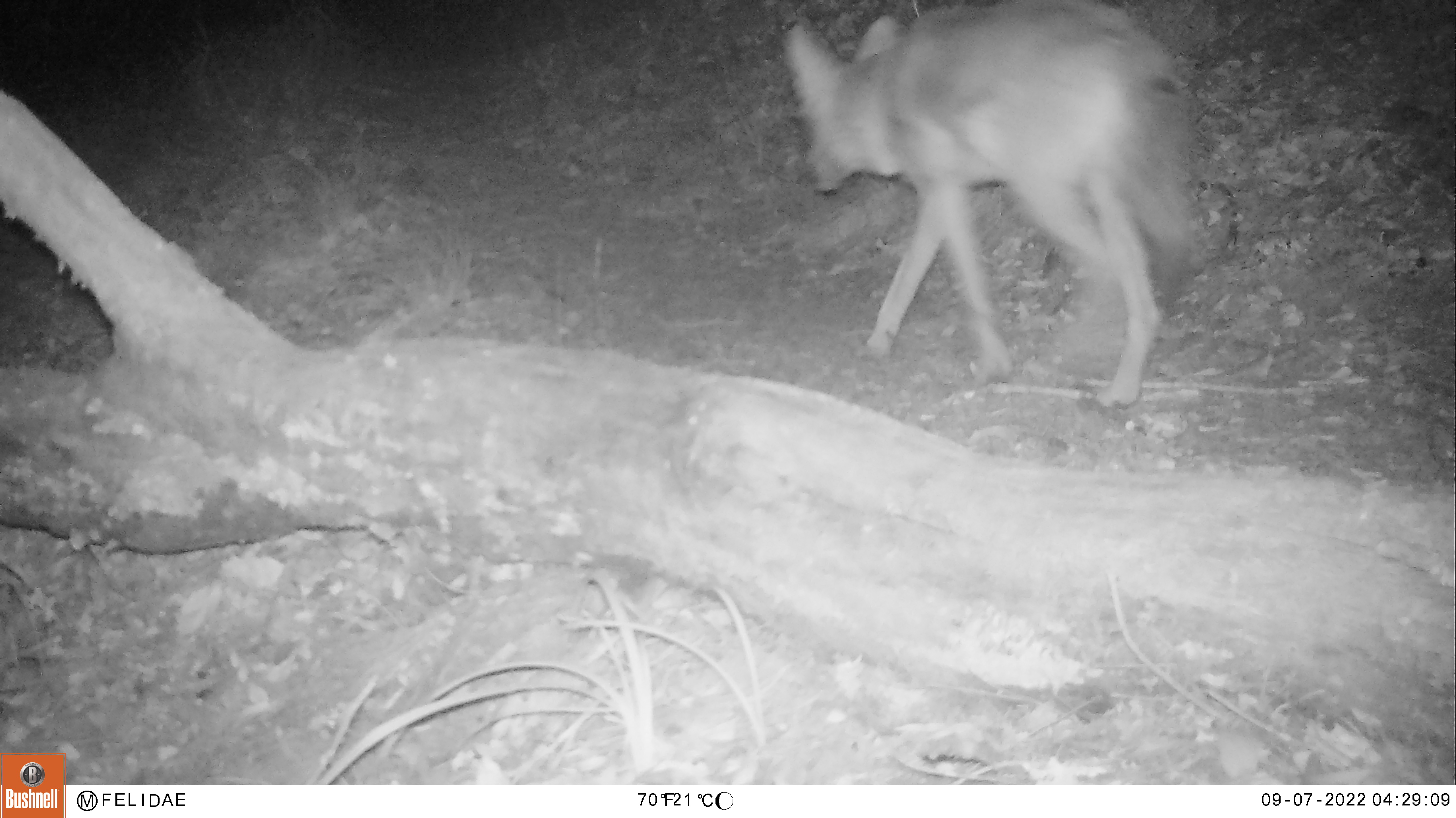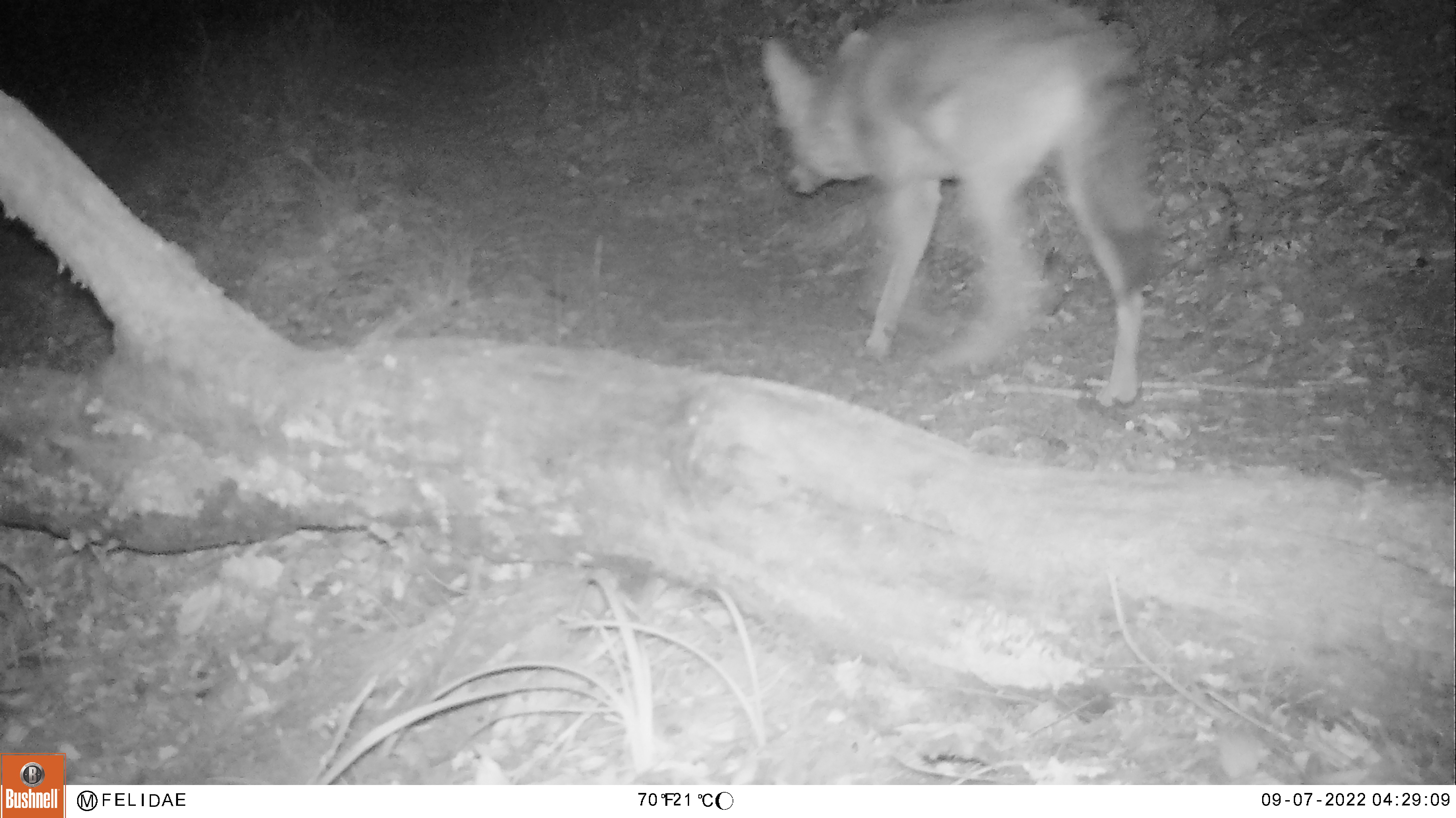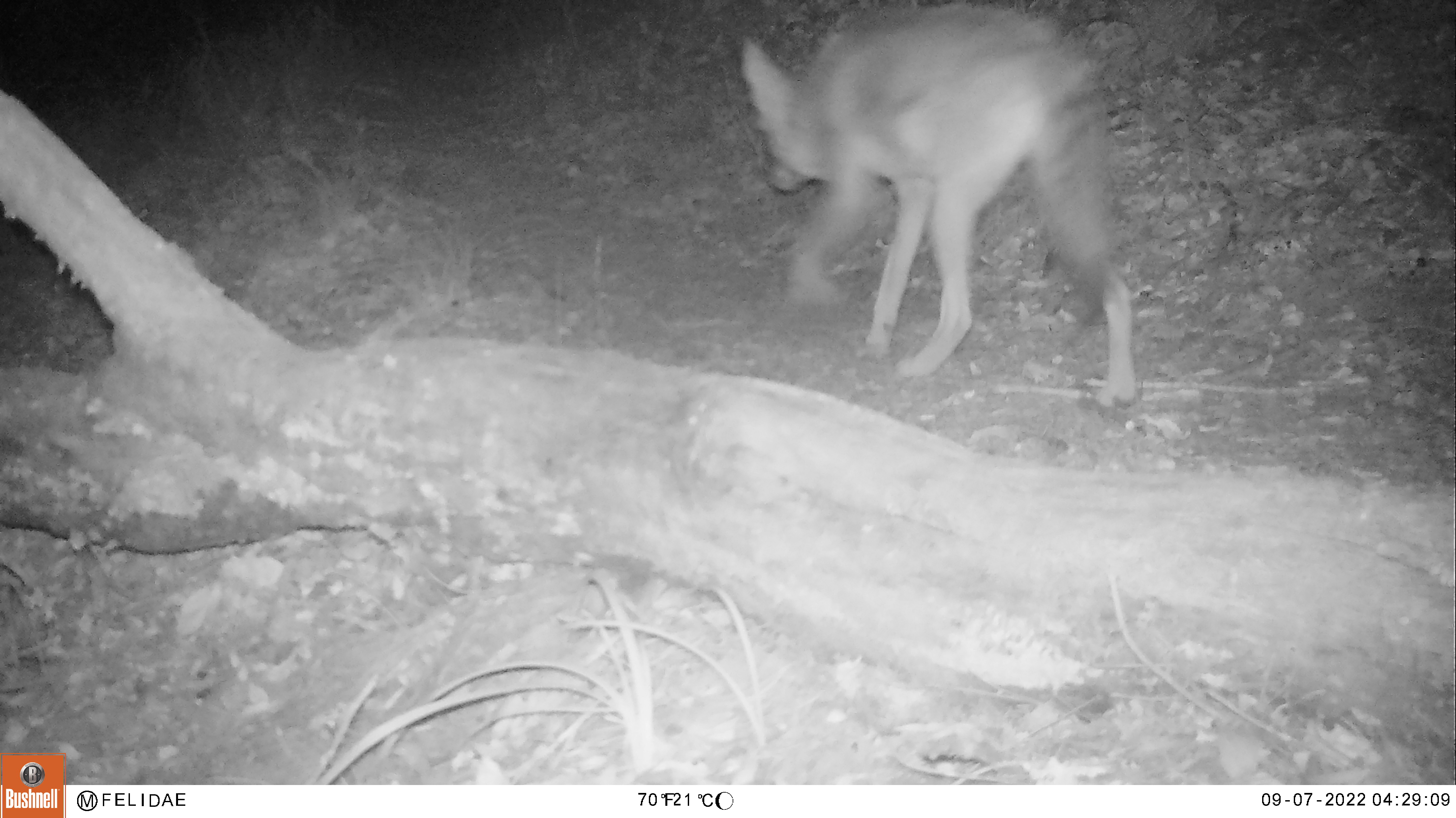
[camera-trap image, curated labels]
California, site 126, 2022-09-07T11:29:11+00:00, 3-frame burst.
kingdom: Animalia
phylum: Chordata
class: Mammalia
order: Carnivora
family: Canidae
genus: Canis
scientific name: Canis latrans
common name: coyote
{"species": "coyote (Canis latrans)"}